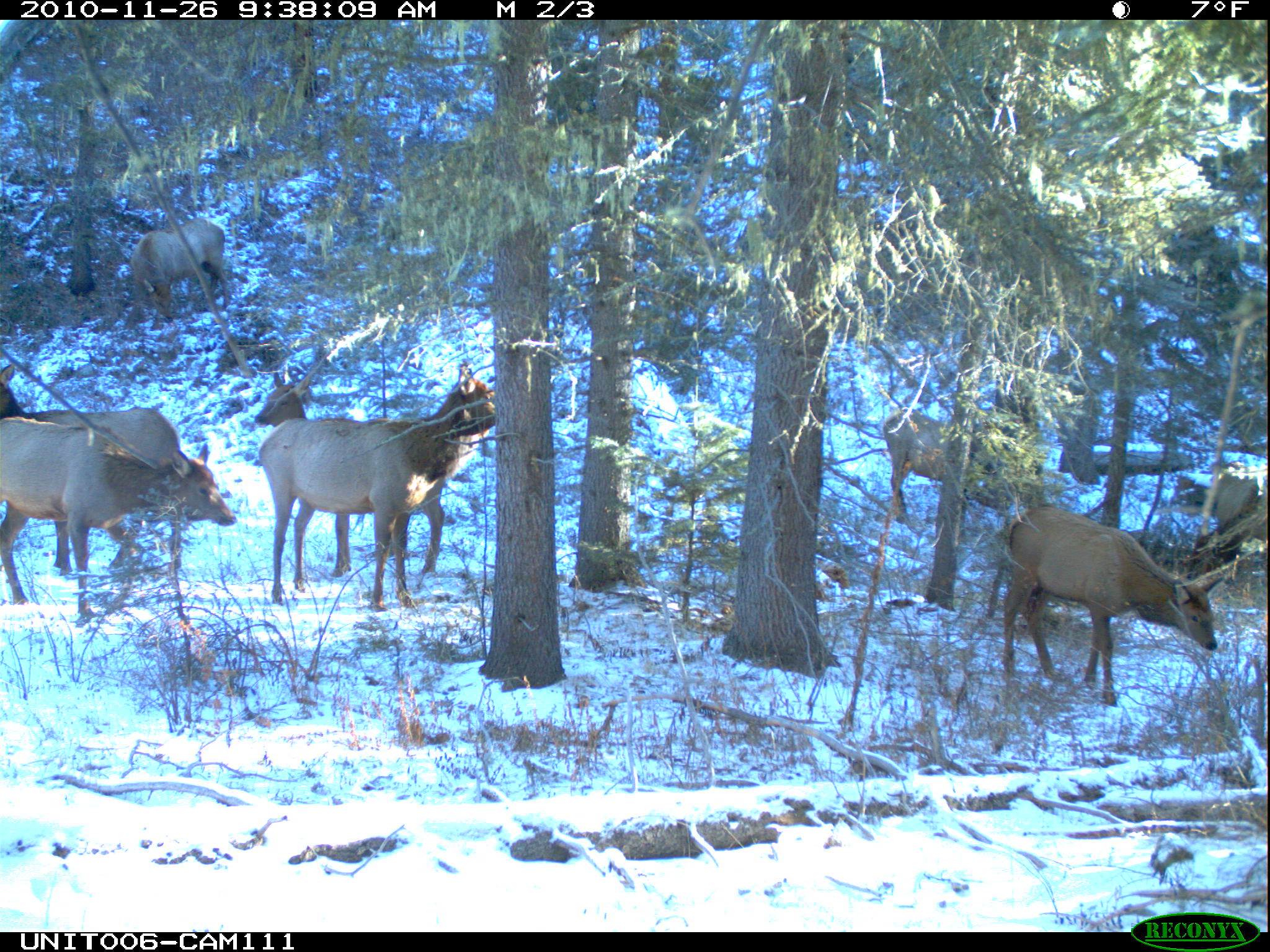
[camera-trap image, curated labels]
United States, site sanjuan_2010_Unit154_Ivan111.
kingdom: Animalia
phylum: Chordata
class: Mammalia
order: Artiodactyla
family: Cervidae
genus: Cervus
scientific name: Cervus elaphus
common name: red deer